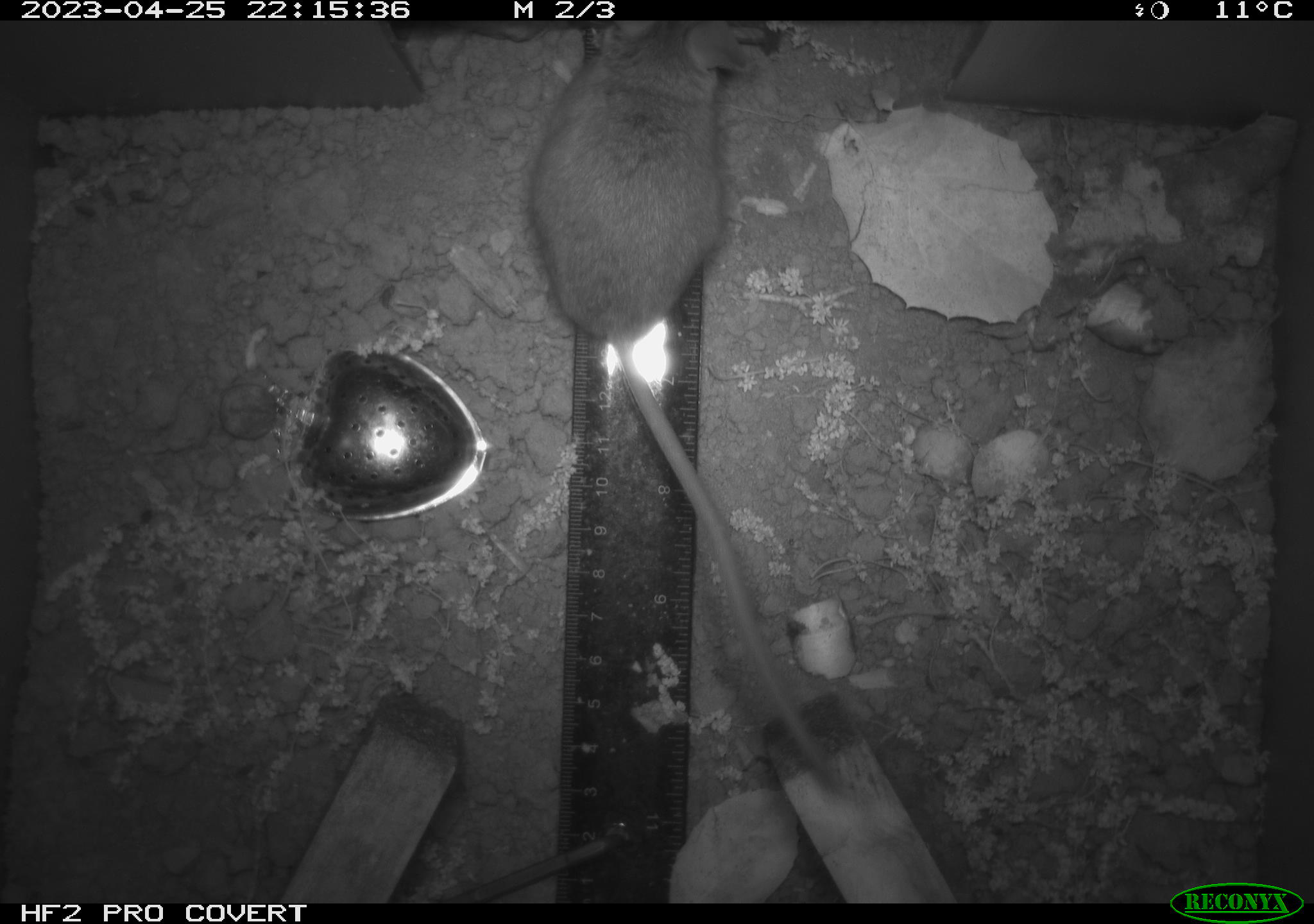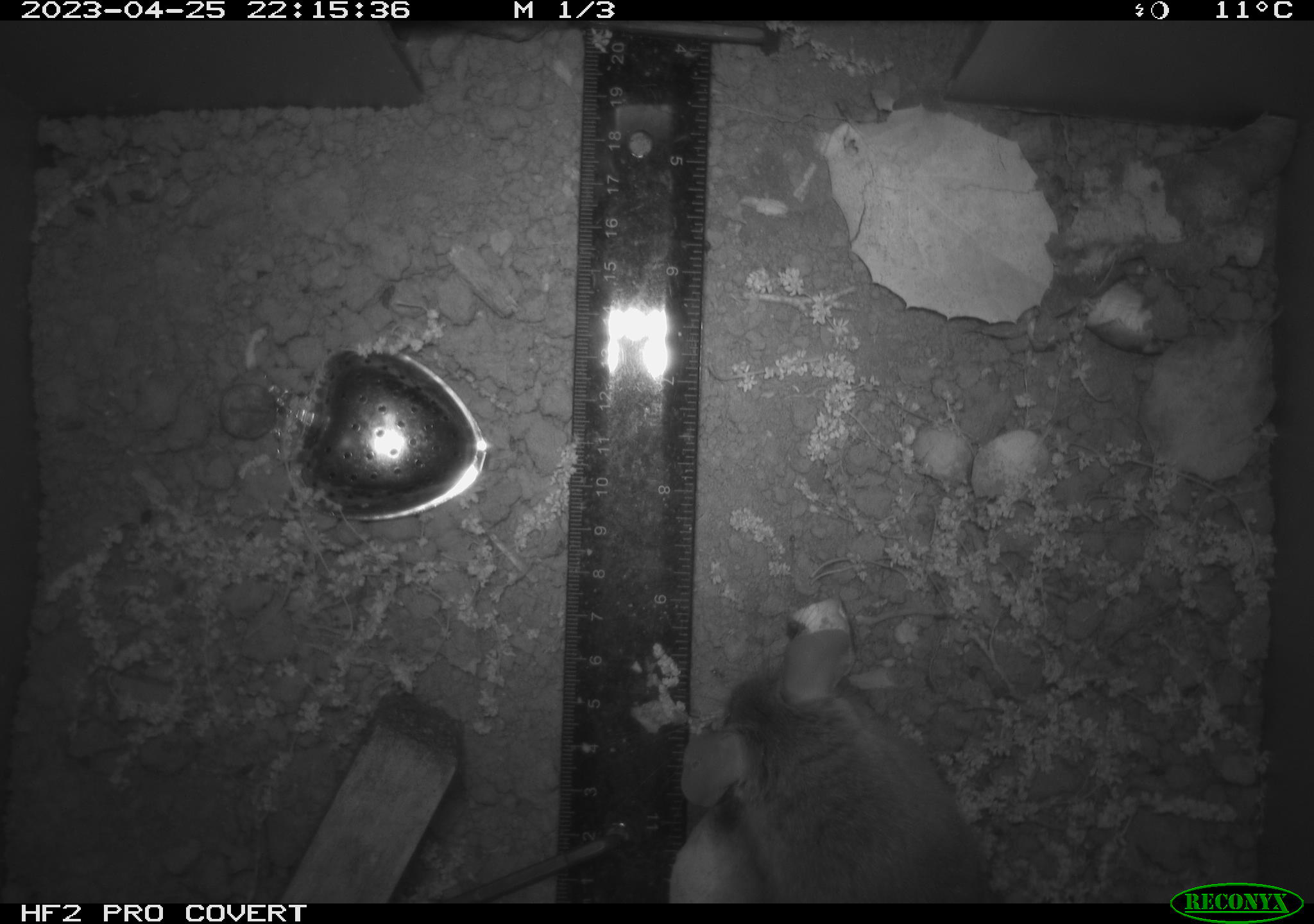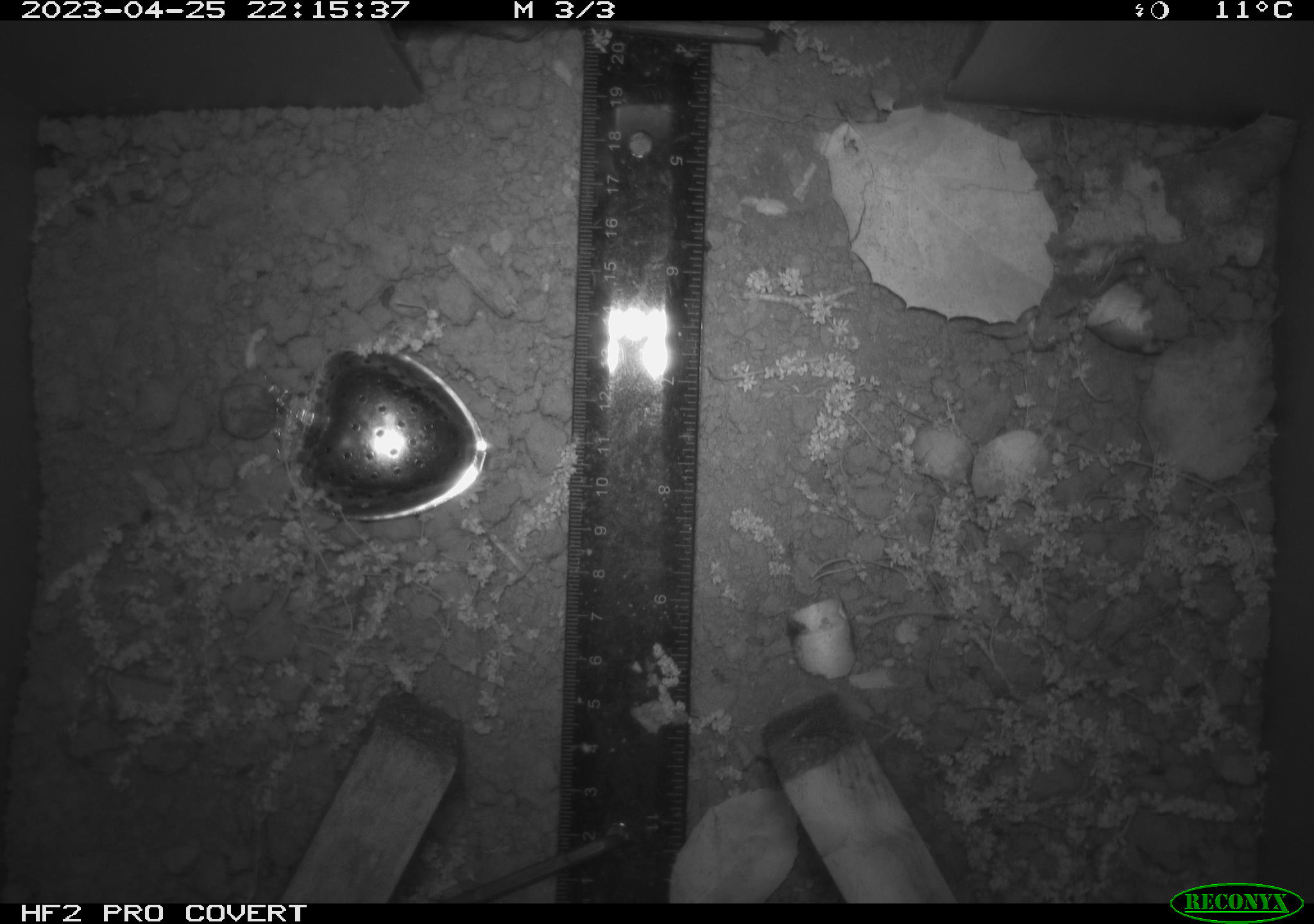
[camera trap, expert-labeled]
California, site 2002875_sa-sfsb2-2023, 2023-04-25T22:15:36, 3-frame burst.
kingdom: Animalia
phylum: Chordata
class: Mammalia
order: Rodentia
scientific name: Rodentia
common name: mouse species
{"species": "mouse species (Rodentia)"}